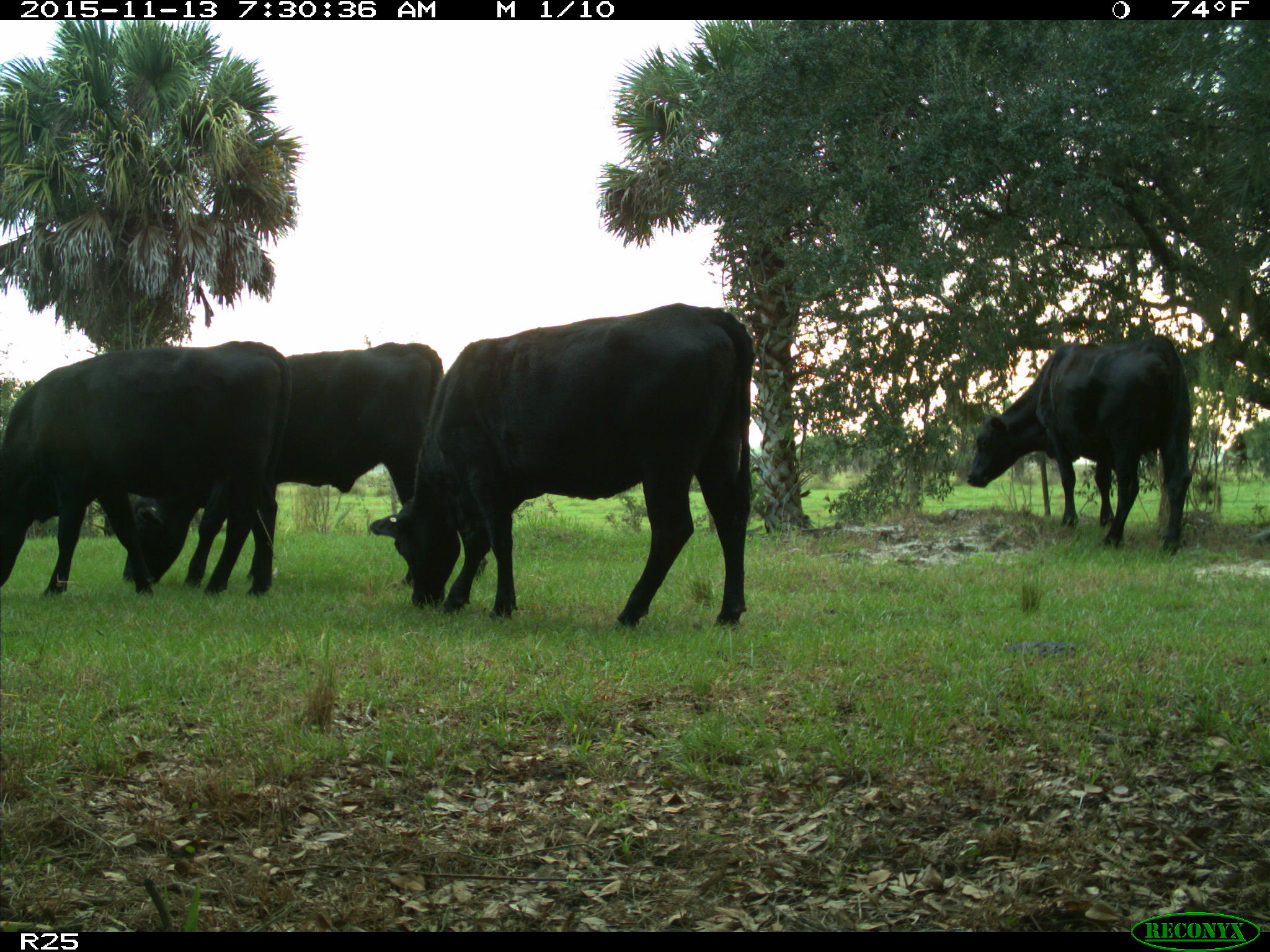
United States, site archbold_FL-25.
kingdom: Animalia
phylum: Chordata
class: Mammalia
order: Artiodactyla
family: Bovidae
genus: Bos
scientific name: Bos taurus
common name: domestic cow